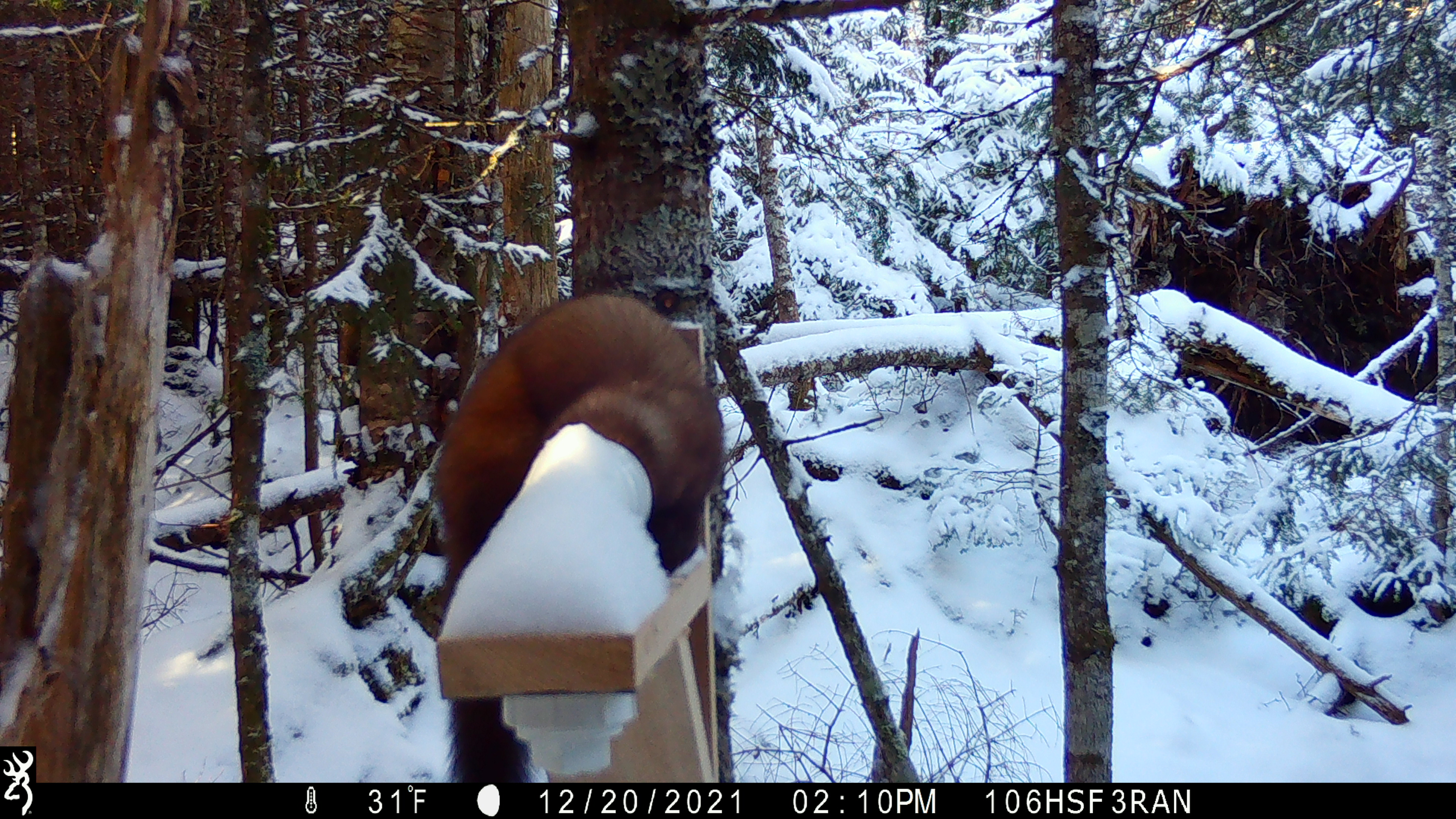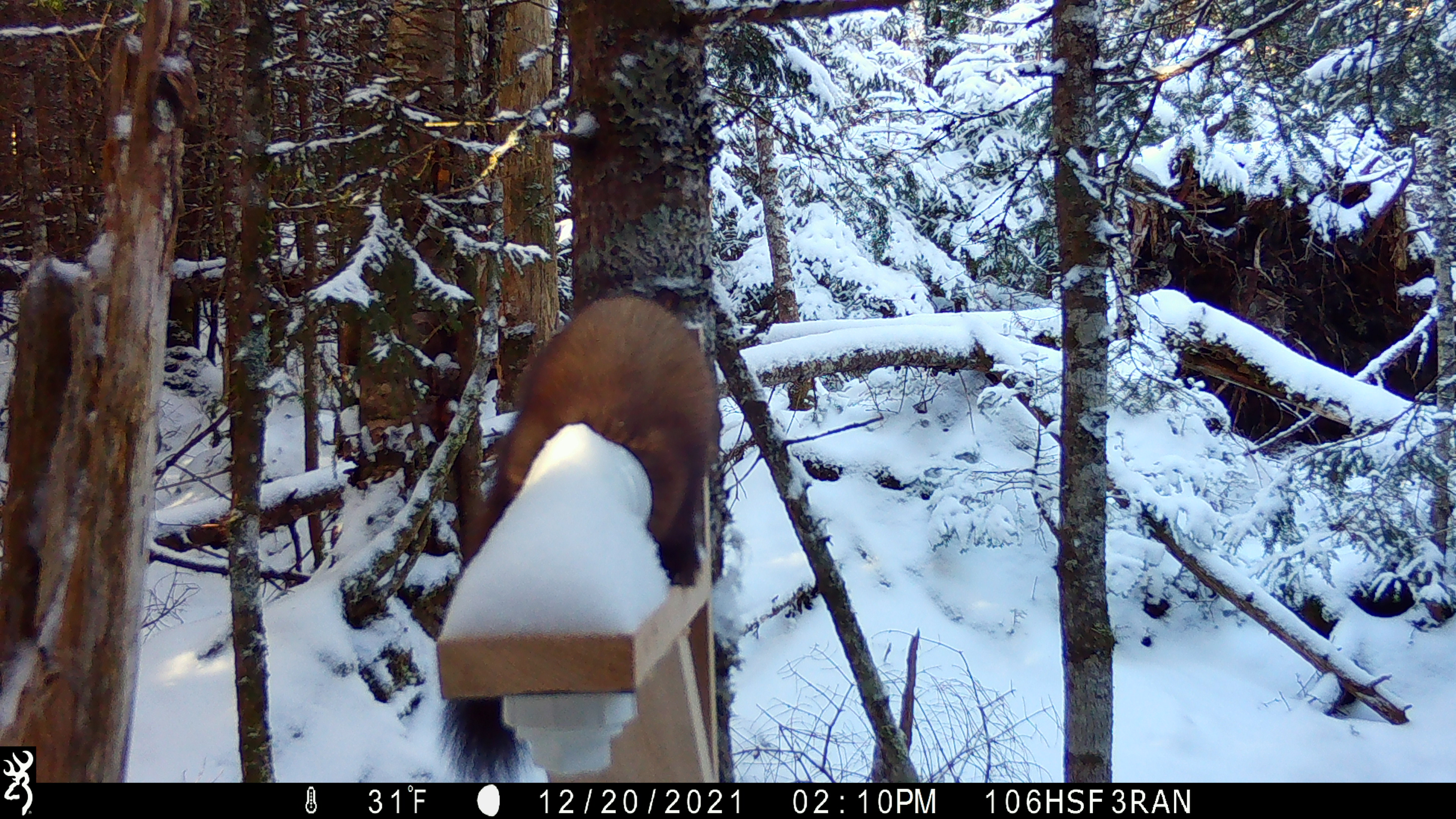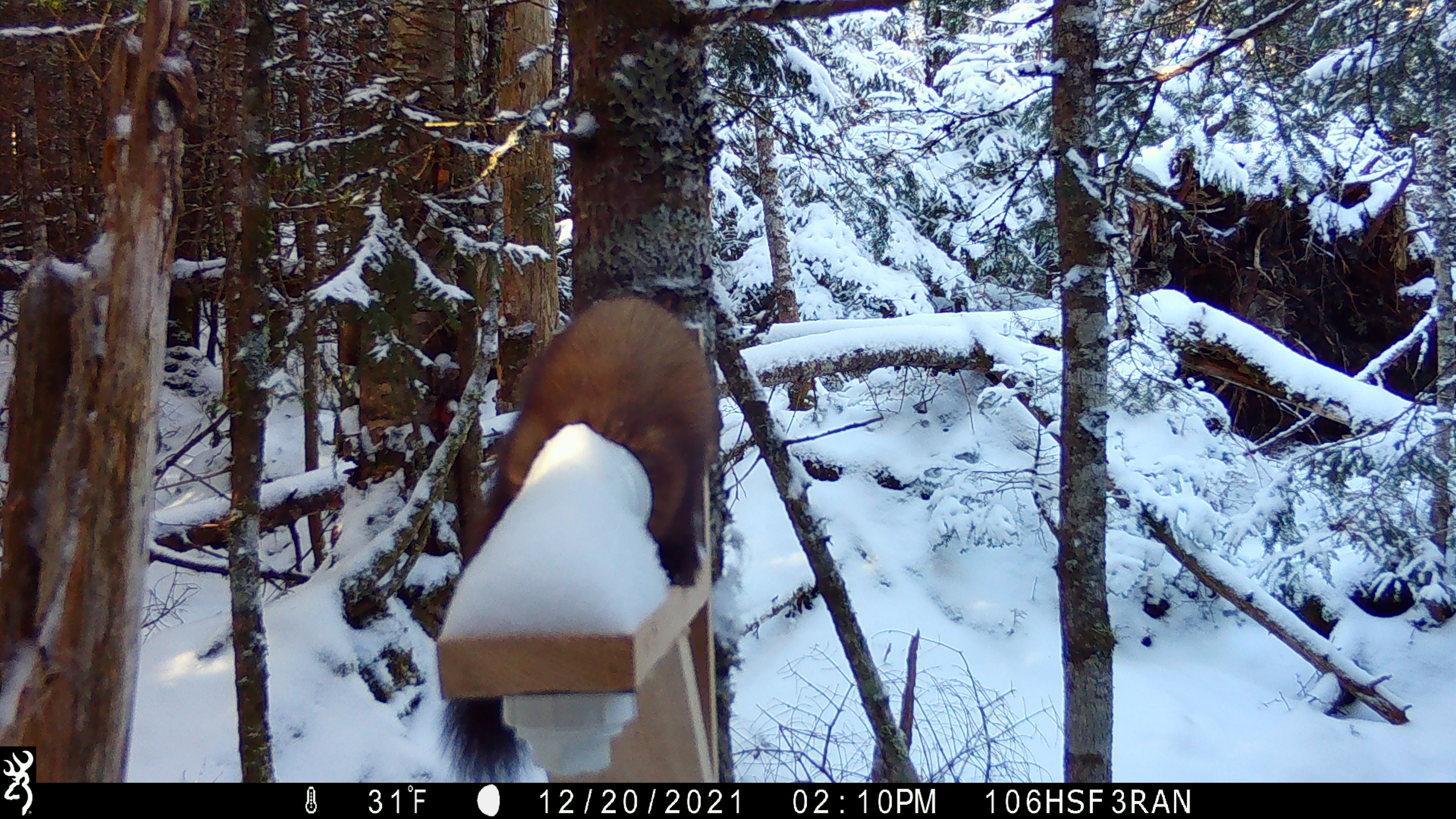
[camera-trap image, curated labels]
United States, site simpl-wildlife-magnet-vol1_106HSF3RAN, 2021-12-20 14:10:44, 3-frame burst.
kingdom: Animalia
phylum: Chordata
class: Mammalia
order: Carnivora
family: Mustelidae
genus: Martes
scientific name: Martes americana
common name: american marten